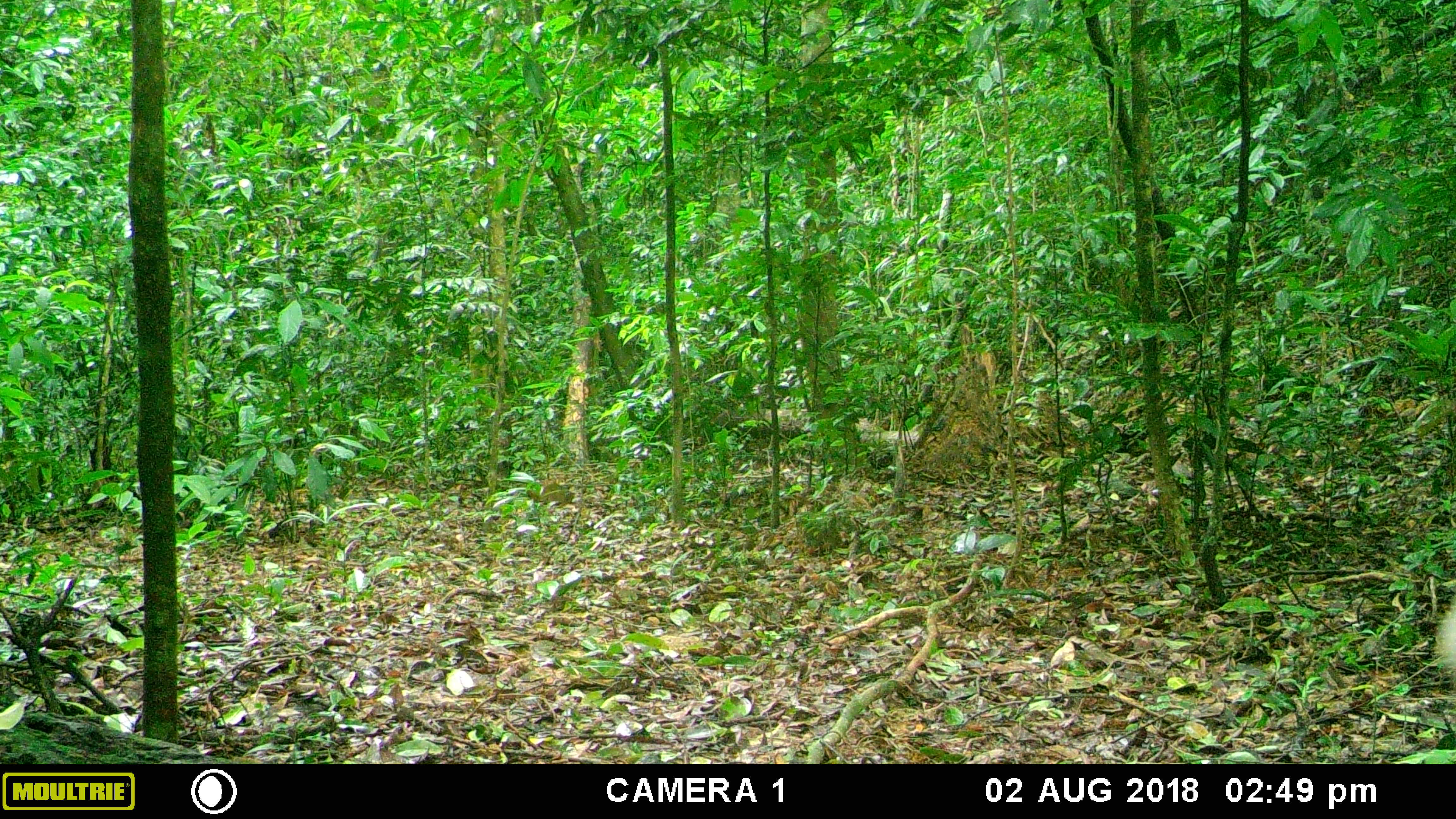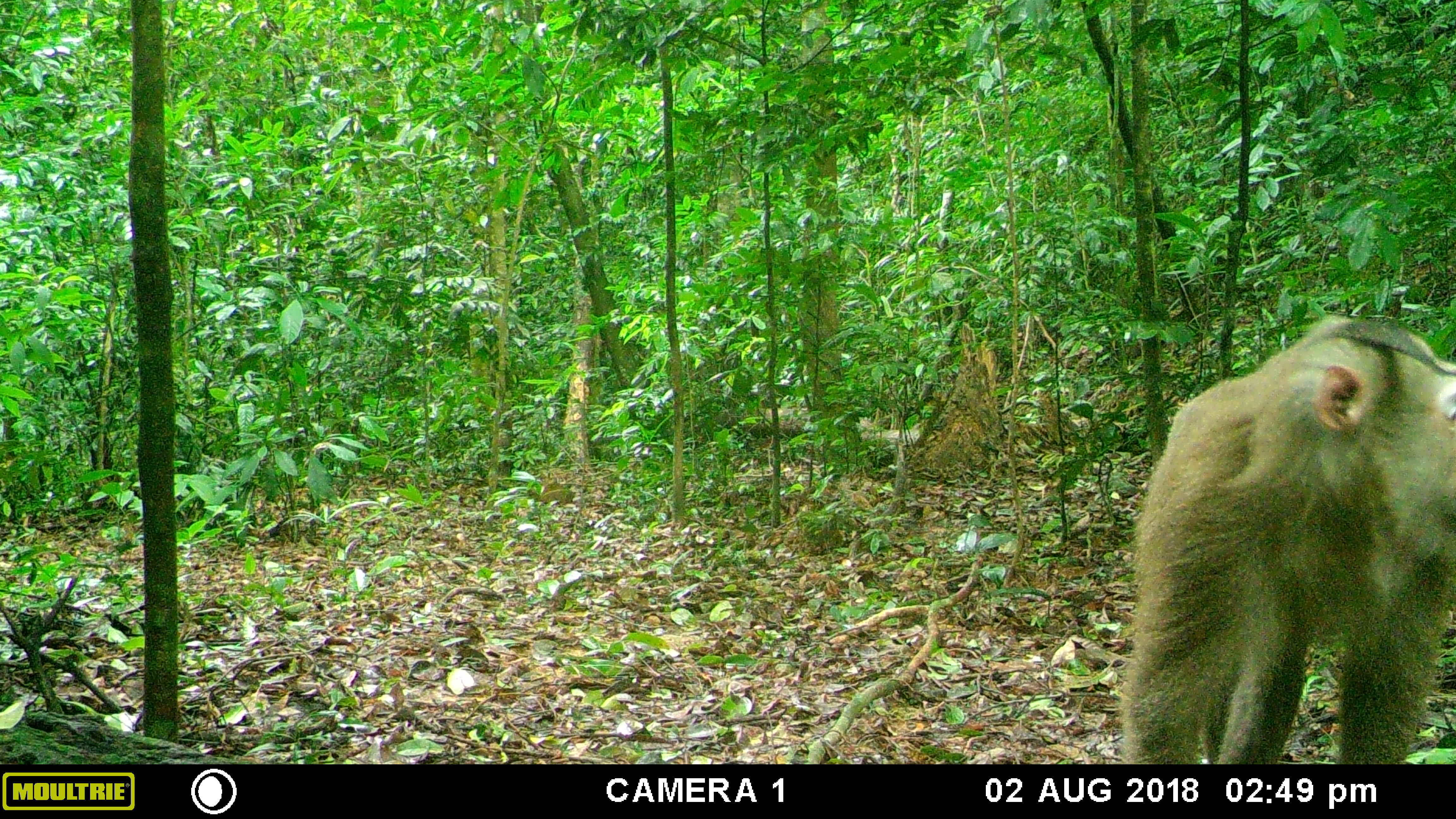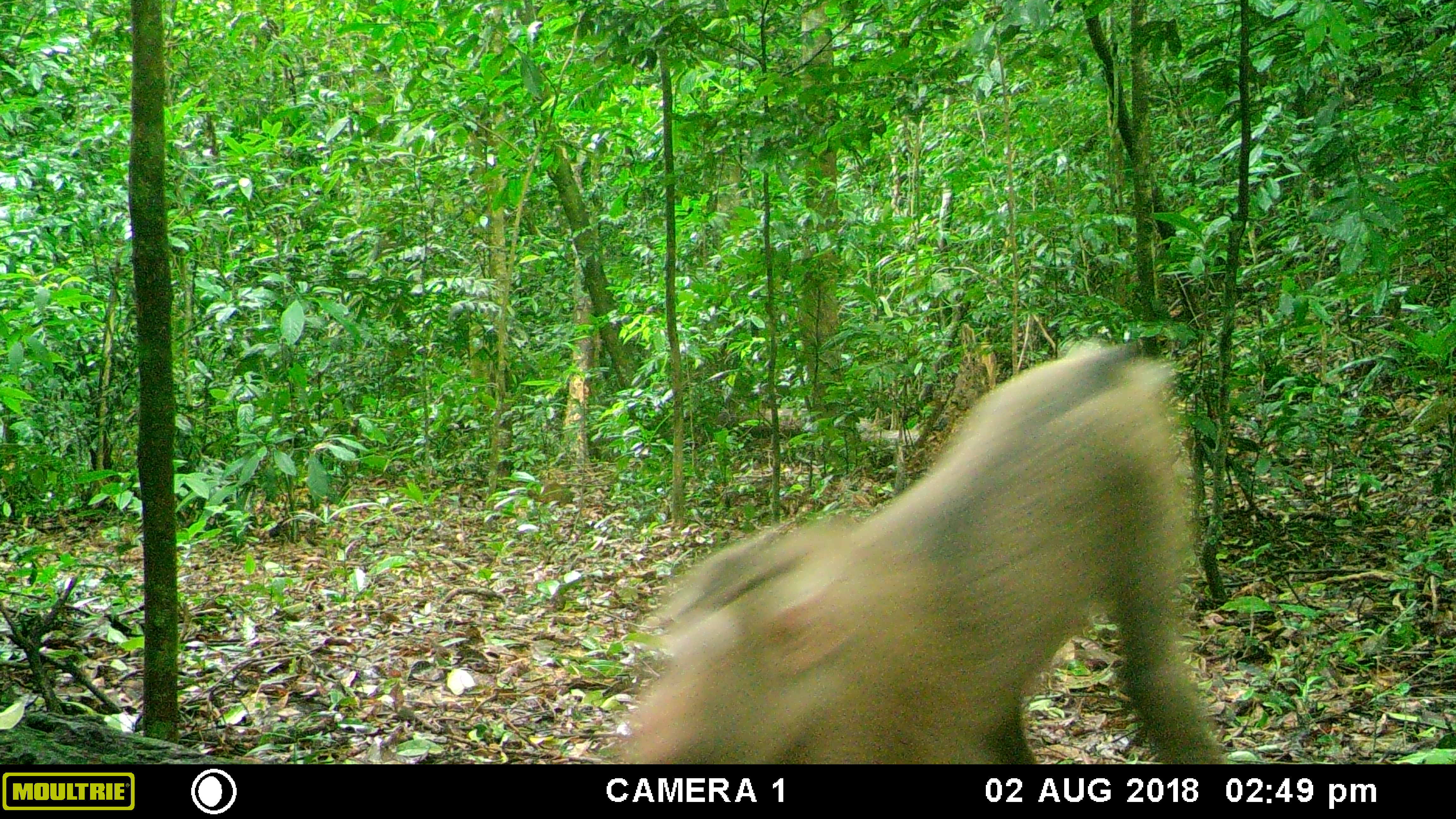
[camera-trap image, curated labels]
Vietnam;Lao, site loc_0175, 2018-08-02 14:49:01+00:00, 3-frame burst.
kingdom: Animalia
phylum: Chordata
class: Mammalia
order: Primates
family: Cercopithecidae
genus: Macaca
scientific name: Macaca nemestrina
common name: pig-tailed macaque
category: pig tailed macaque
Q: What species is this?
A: Pig tailed macaque (pig-tailed macaque) (Macaca nemestrina).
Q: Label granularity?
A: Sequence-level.